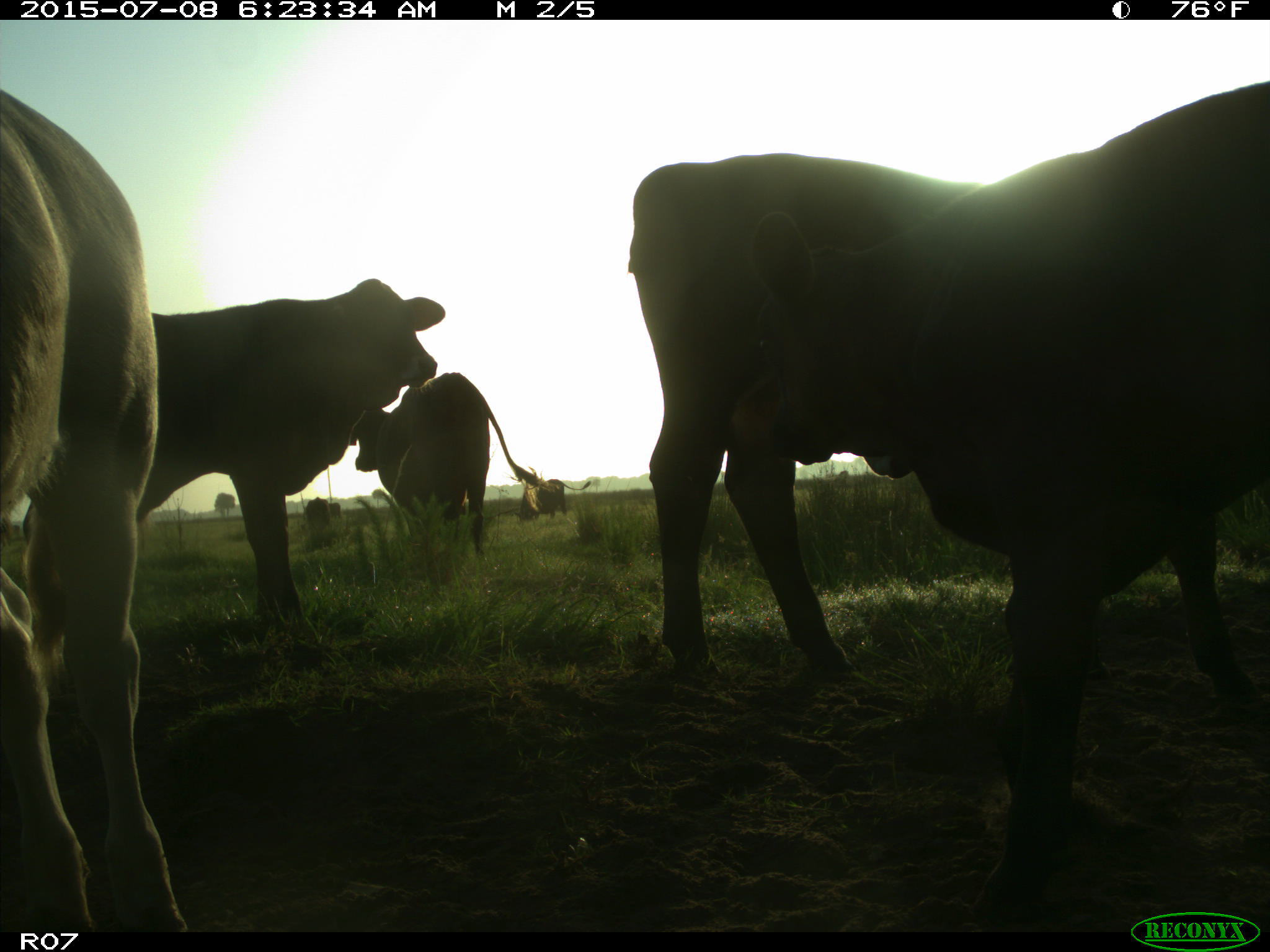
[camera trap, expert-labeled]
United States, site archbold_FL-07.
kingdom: Animalia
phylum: Chordata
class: Mammalia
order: Artiodactyla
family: Bovidae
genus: Bos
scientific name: Bos taurus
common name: domestic cow